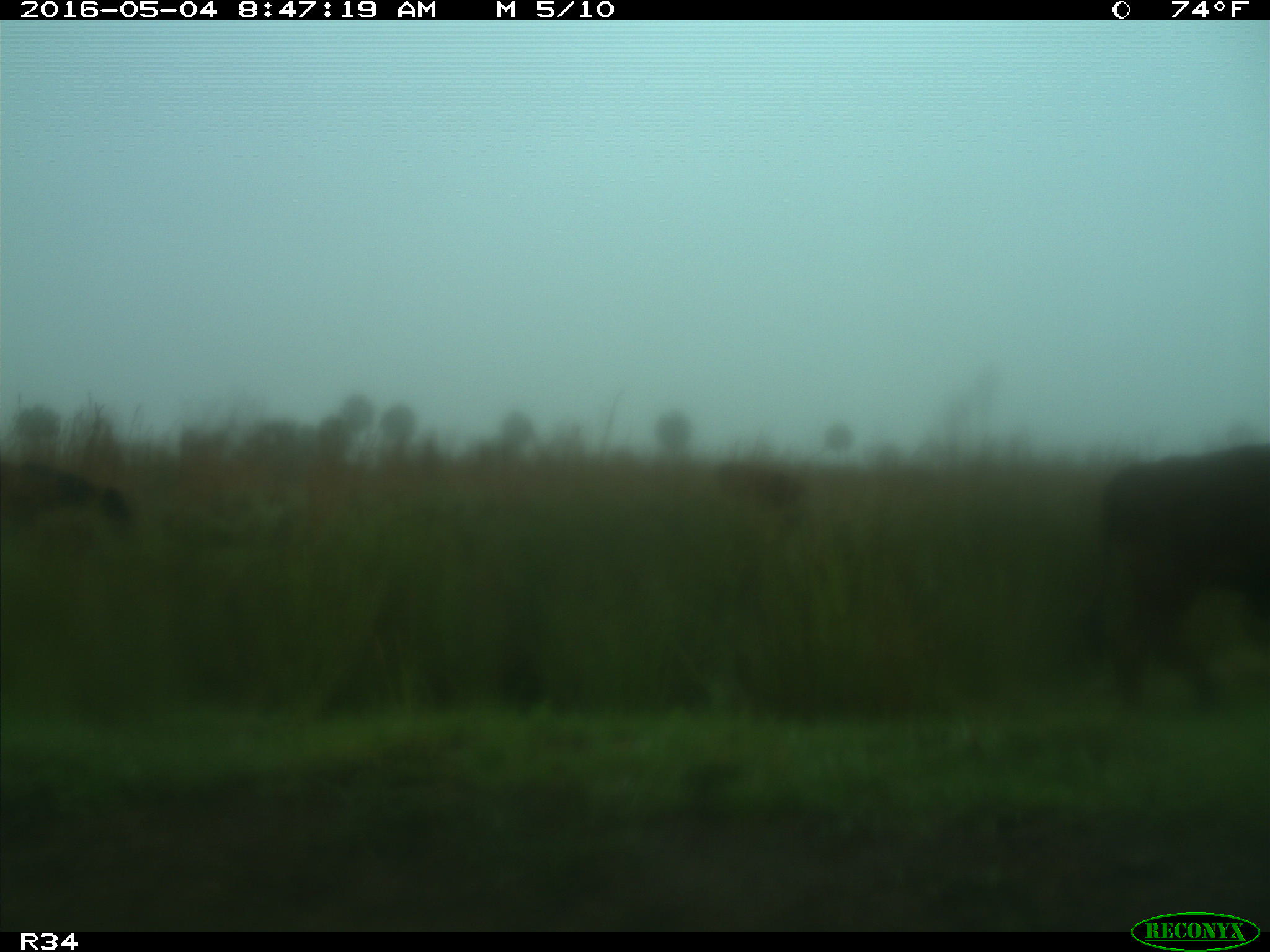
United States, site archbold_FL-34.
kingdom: Animalia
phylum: Chordata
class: Mammalia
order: Artiodactyla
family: Bovidae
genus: Bos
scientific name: Bos taurus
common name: domestic cow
Bos taurus (domestic cow).